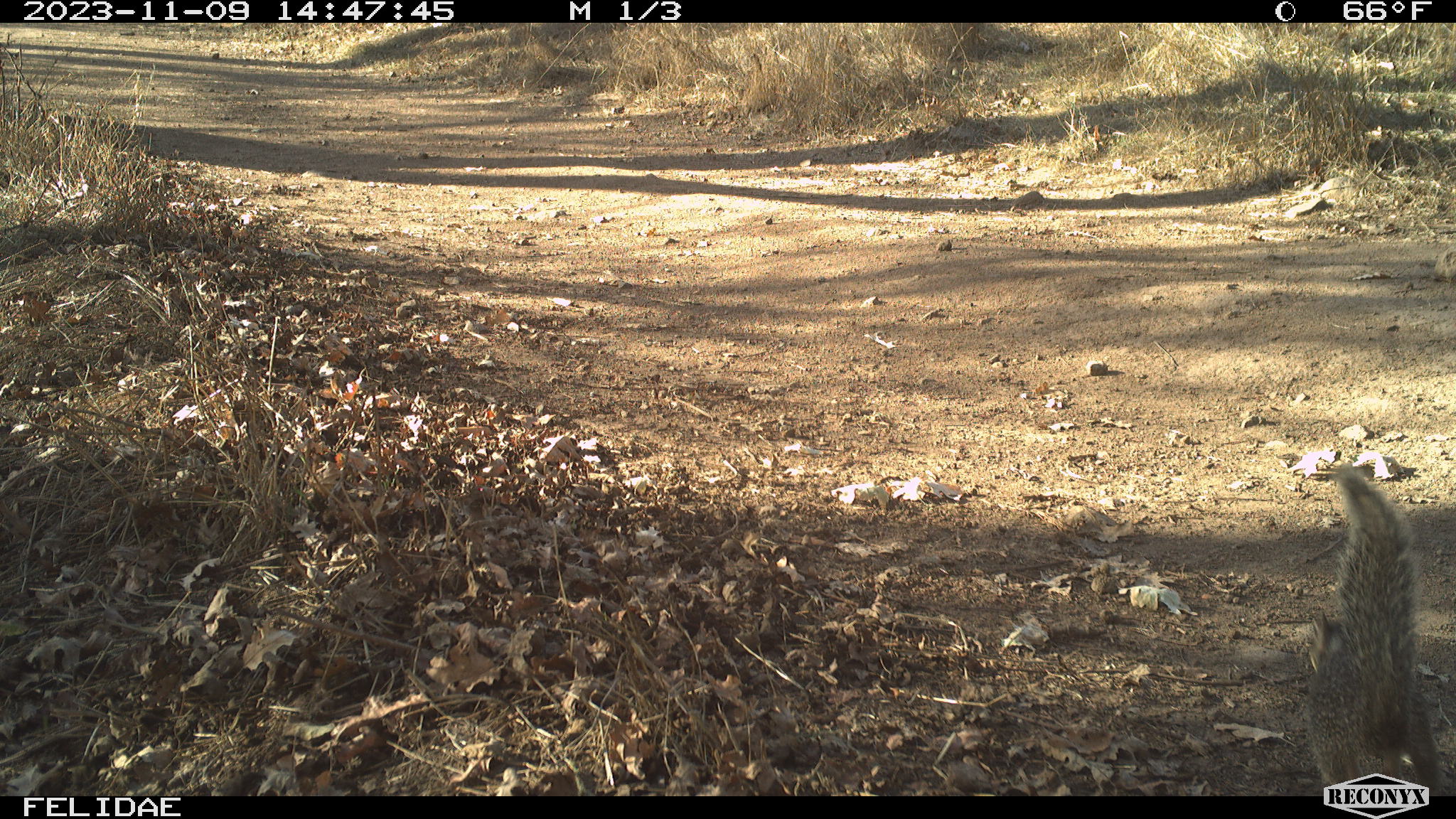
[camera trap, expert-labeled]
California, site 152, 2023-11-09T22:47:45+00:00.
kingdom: Animalia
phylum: Chordata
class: Mammalia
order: Rodentia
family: Sciuridae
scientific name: Sciuridae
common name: squirrel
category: unknown squirrel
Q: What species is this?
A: Unknown squirrel (squirrel) (Sciuridae).